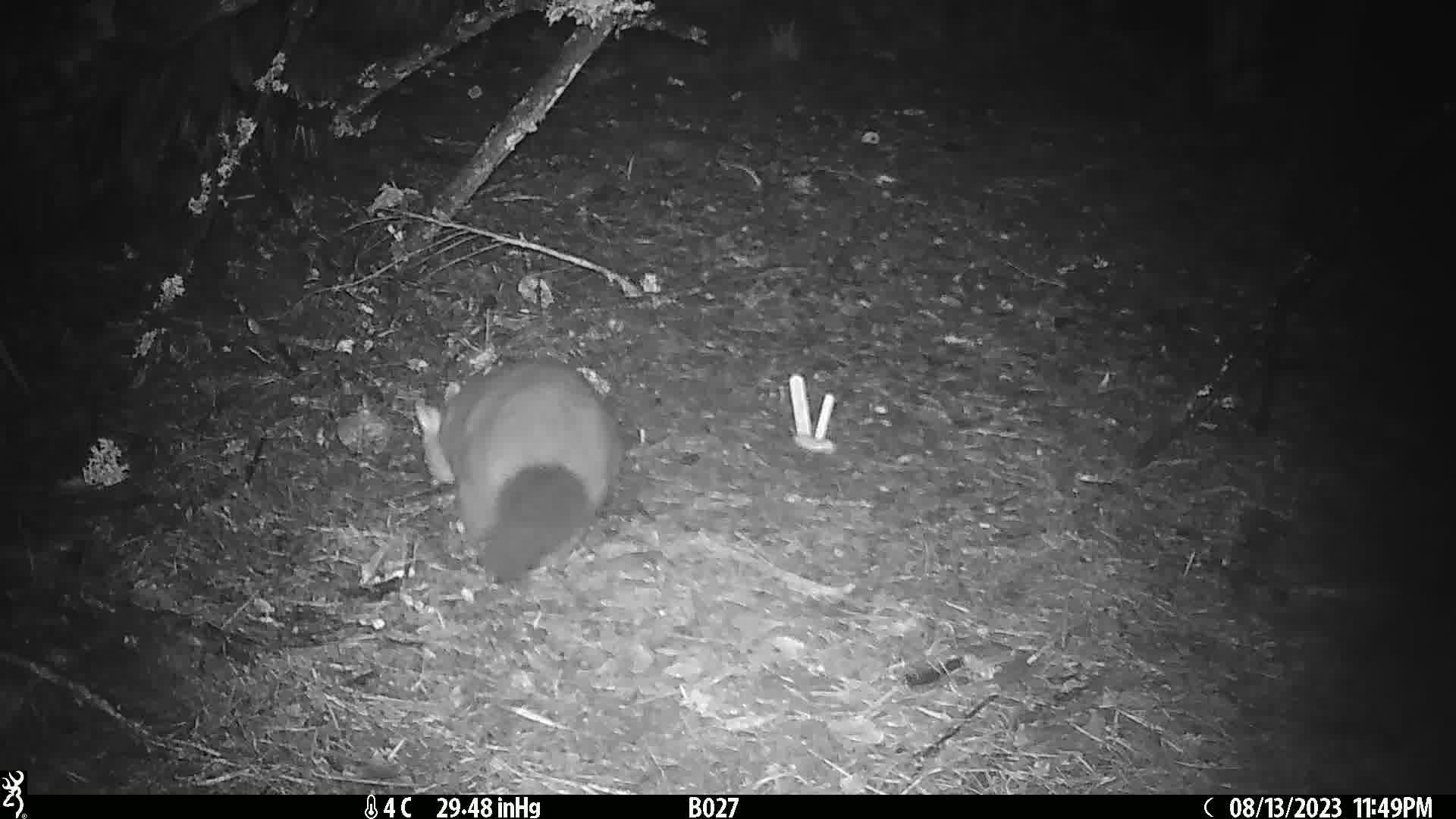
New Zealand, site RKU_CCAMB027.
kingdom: Animalia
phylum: Chordata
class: Mammalia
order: Diprotodontia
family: Phalangeridae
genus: Trichosurus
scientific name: Trichosurus vulpecula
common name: common brushtail possum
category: possum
Possum (common brushtail possum) (Trichosurus vulpecula).